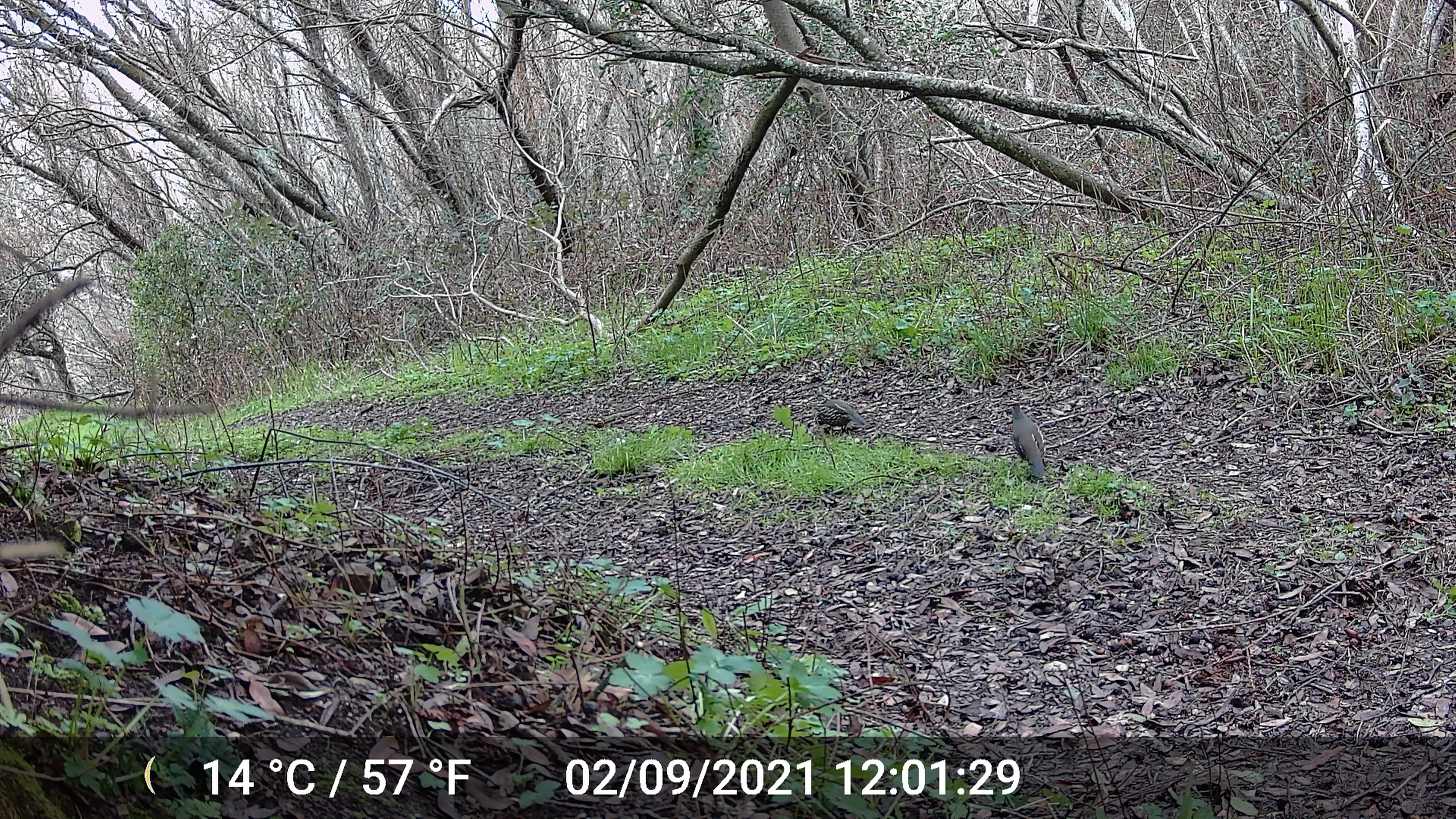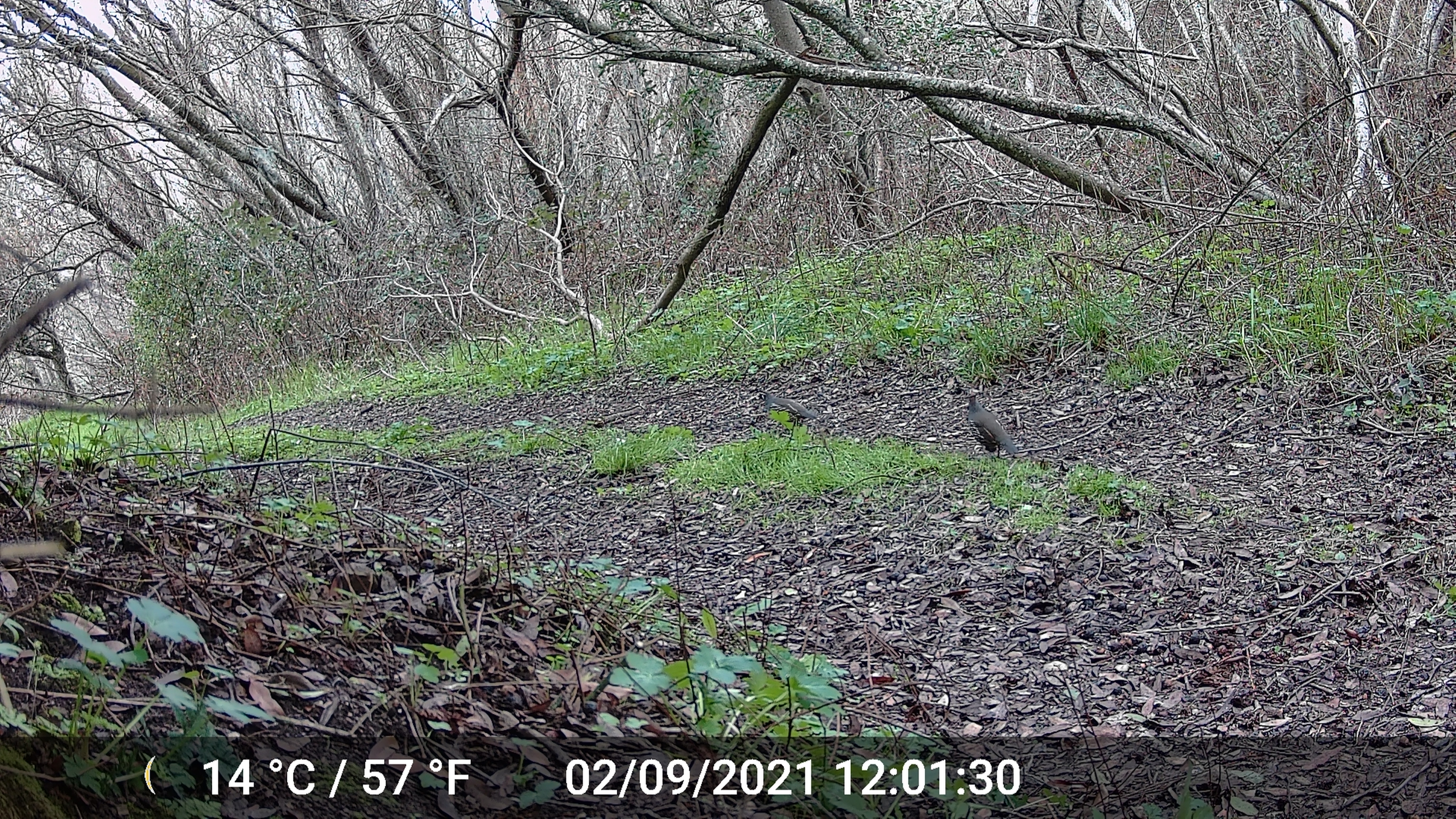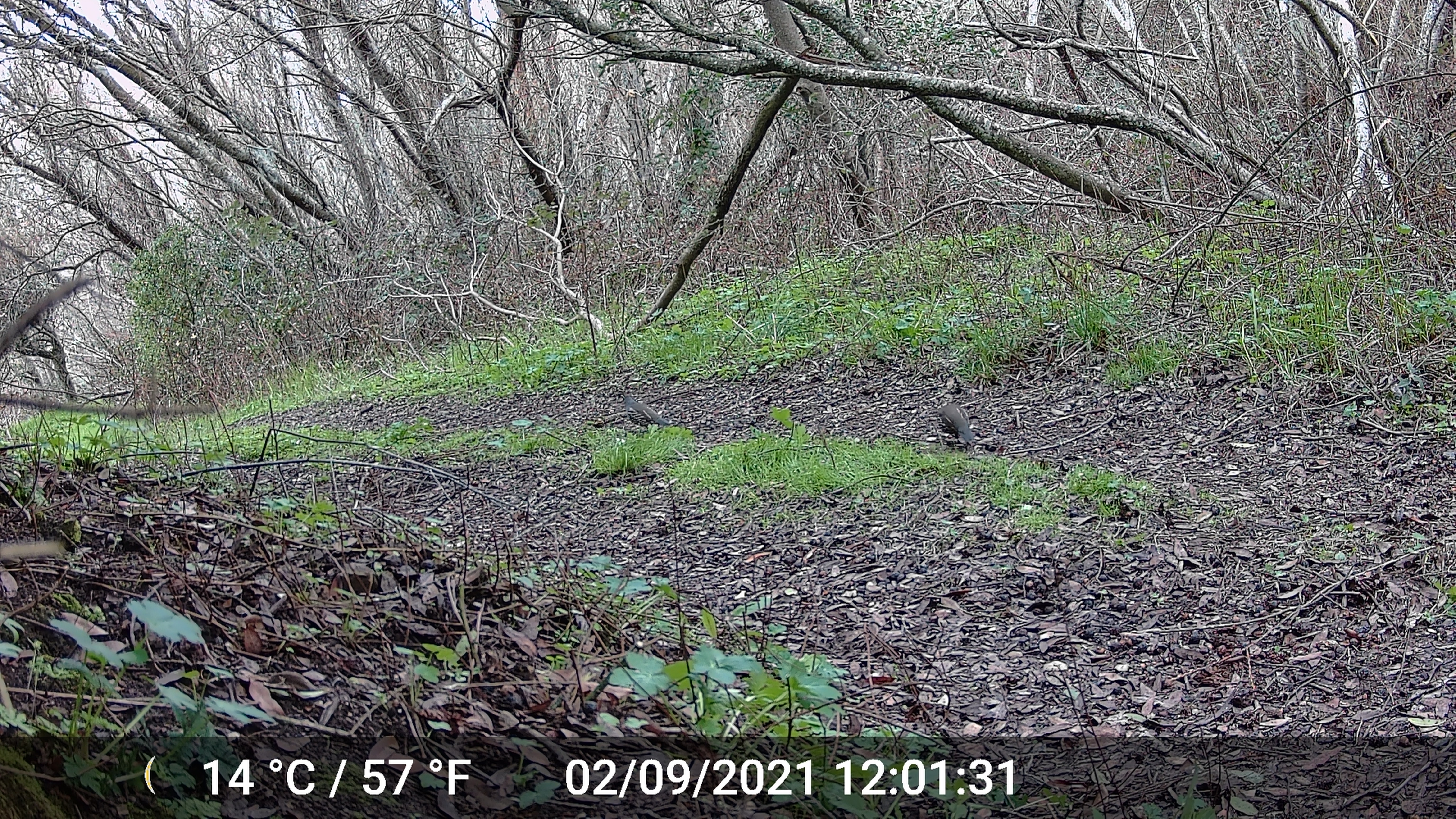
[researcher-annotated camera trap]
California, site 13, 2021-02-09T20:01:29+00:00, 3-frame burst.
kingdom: Animalia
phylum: Chordata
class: Aves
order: Galliformes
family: Odontophoridae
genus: Callipepla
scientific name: Callipepla californica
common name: california quail